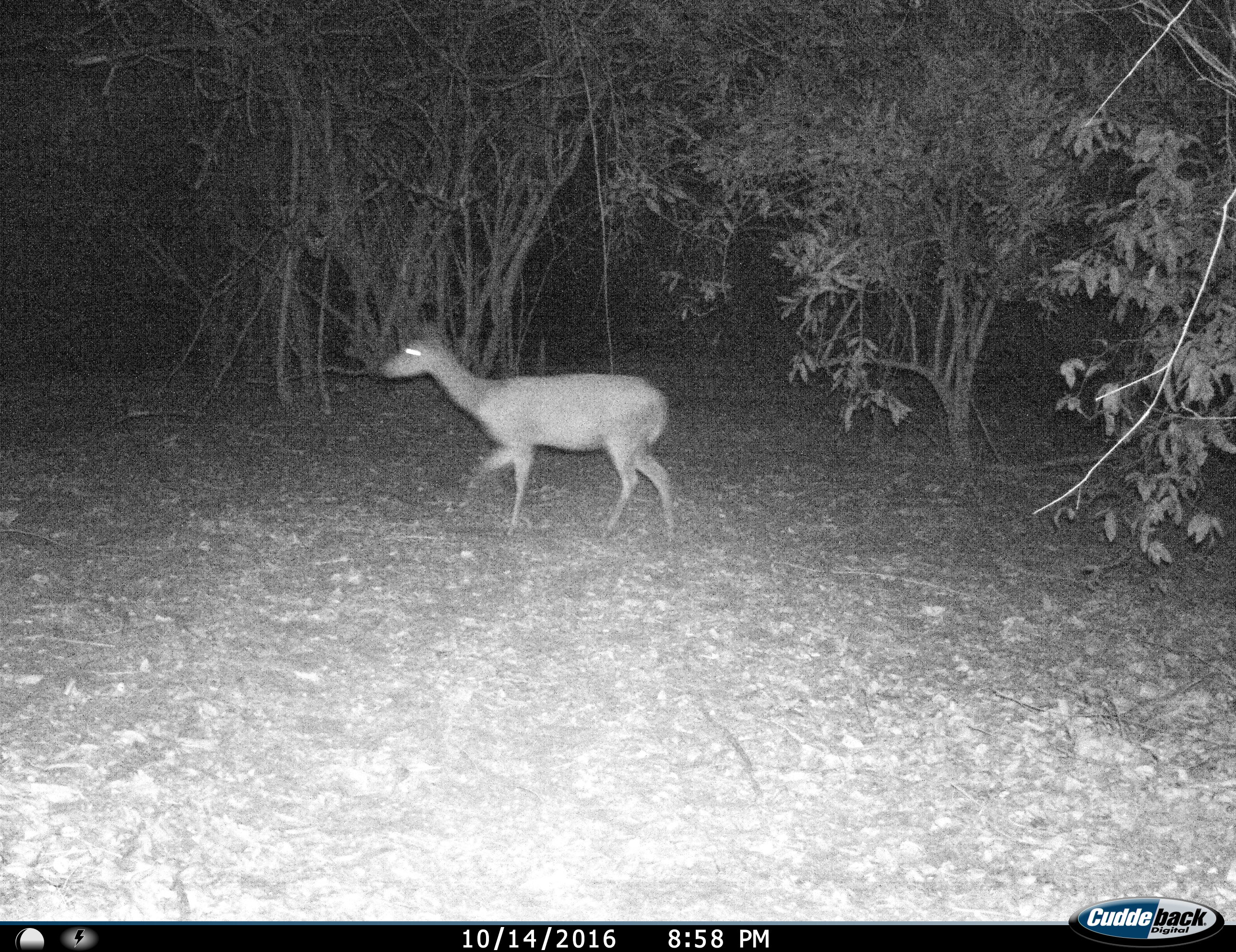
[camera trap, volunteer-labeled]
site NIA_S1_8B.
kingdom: Animalia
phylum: Chordata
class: Mammalia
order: Artiodactyla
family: Bovidae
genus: Aepyceros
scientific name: Aepyceros melampus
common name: impala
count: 1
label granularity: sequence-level